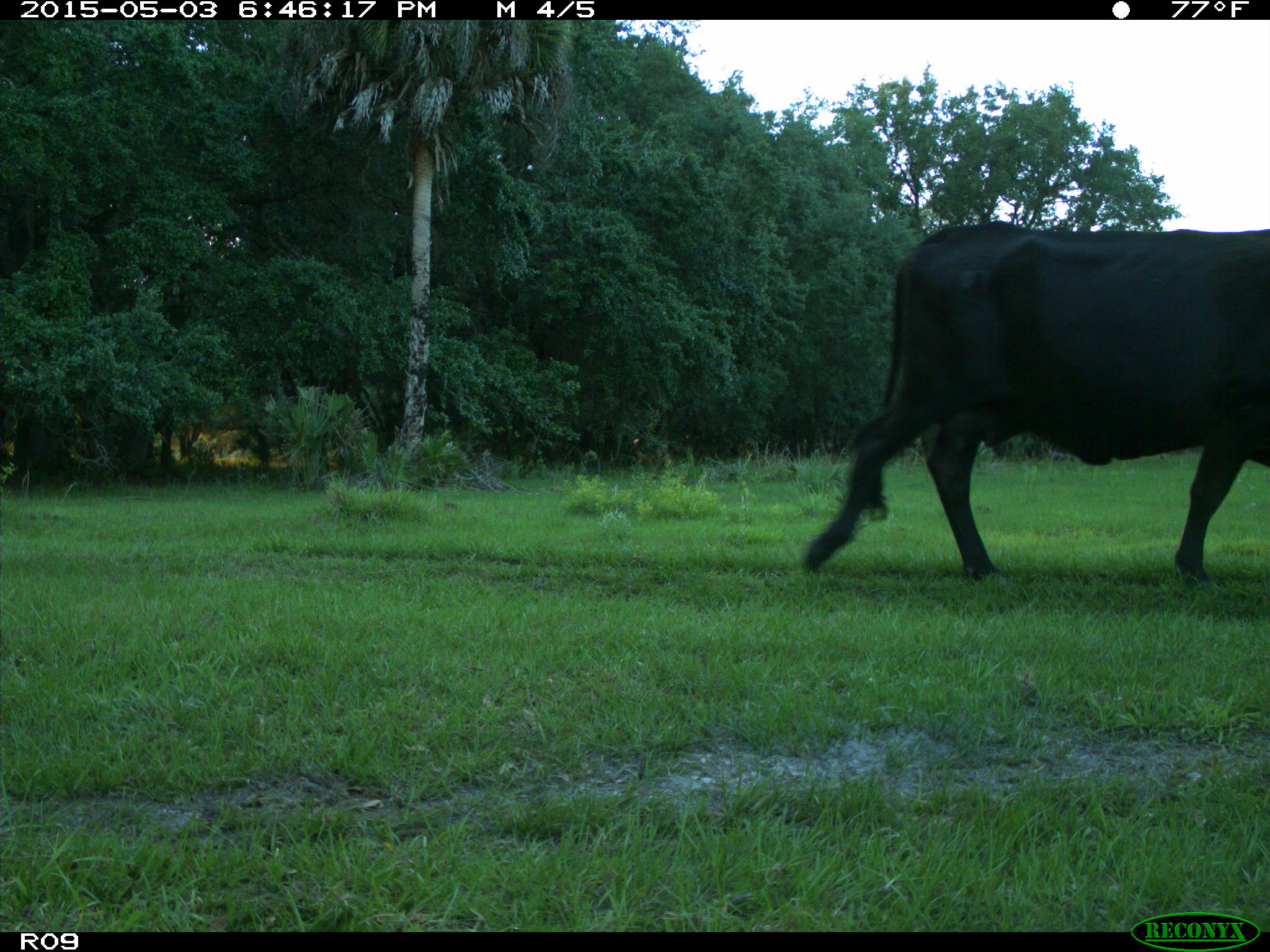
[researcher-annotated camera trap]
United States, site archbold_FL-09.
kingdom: Animalia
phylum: Chordata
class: Mammalia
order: Artiodactyla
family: Bovidae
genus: Bos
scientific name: Bos taurus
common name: domestic cow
Bos taurus (domestic cow).